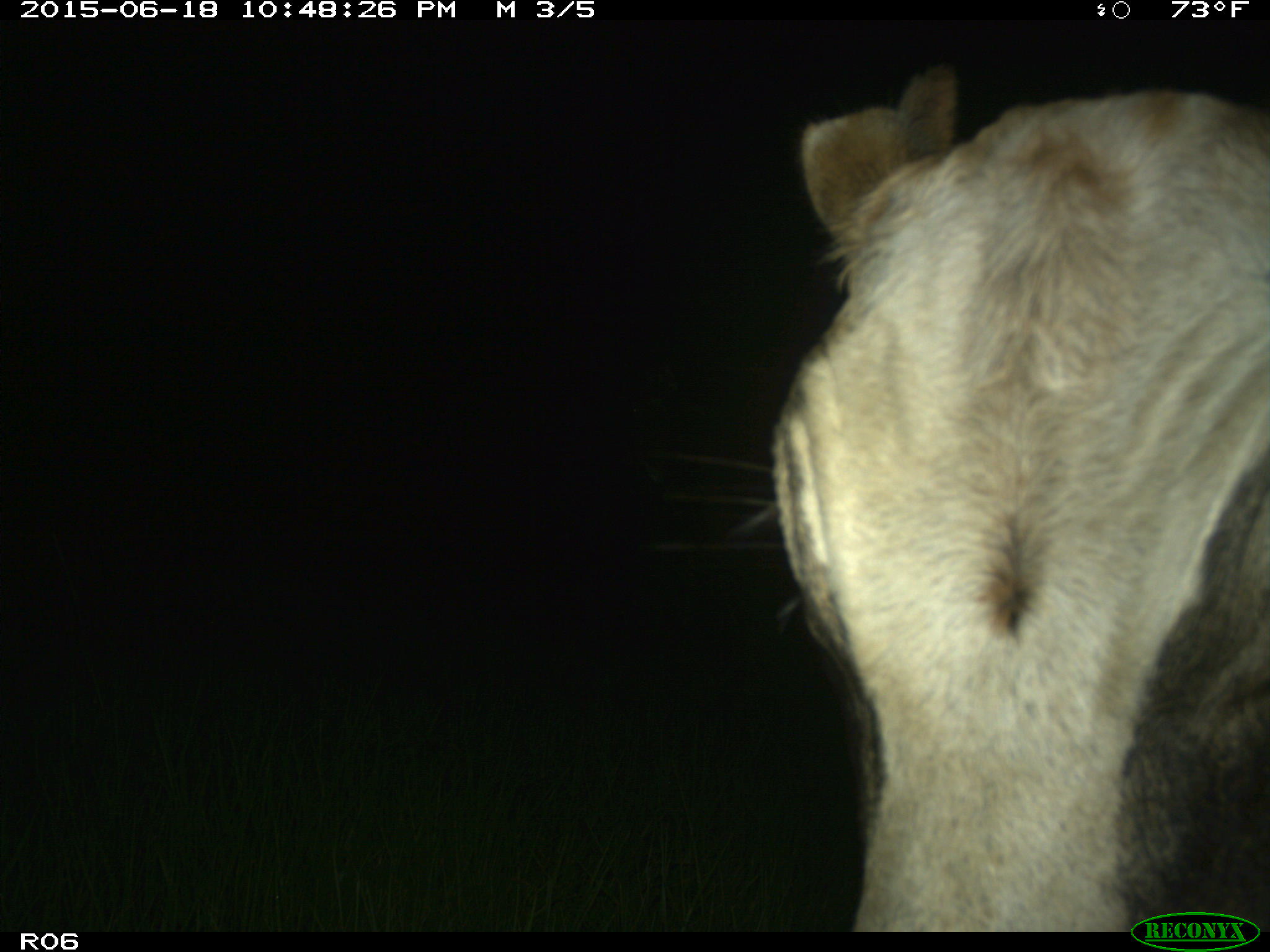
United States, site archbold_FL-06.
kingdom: Animalia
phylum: Chordata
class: Mammalia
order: Artiodactyla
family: Bovidae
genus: Bos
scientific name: Bos taurus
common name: domestic cow